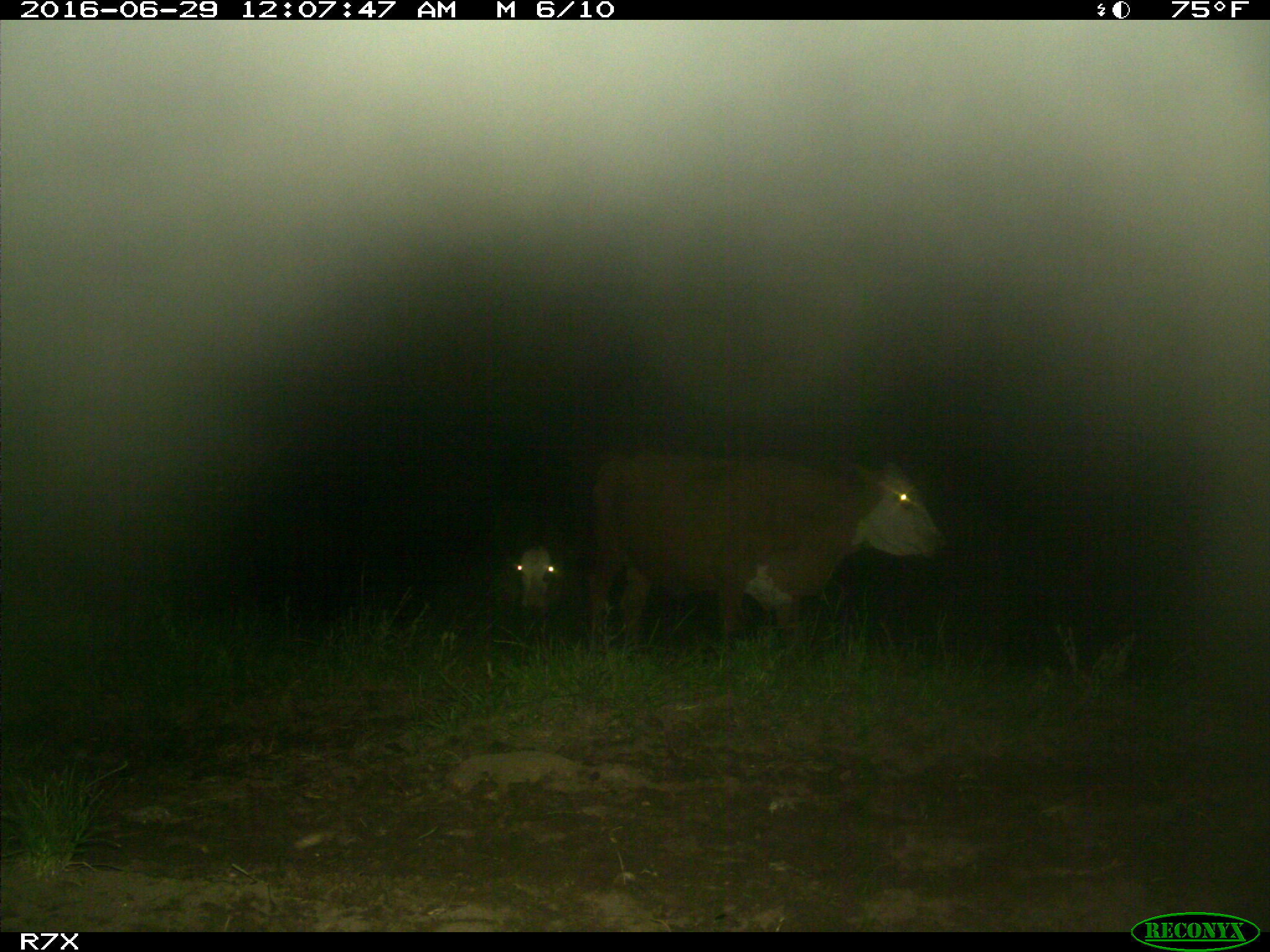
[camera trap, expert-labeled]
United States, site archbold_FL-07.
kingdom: Animalia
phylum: Chordata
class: Mammalia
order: Artiodactyla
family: Bovidae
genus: Bos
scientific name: Bos taurus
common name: domestic cow